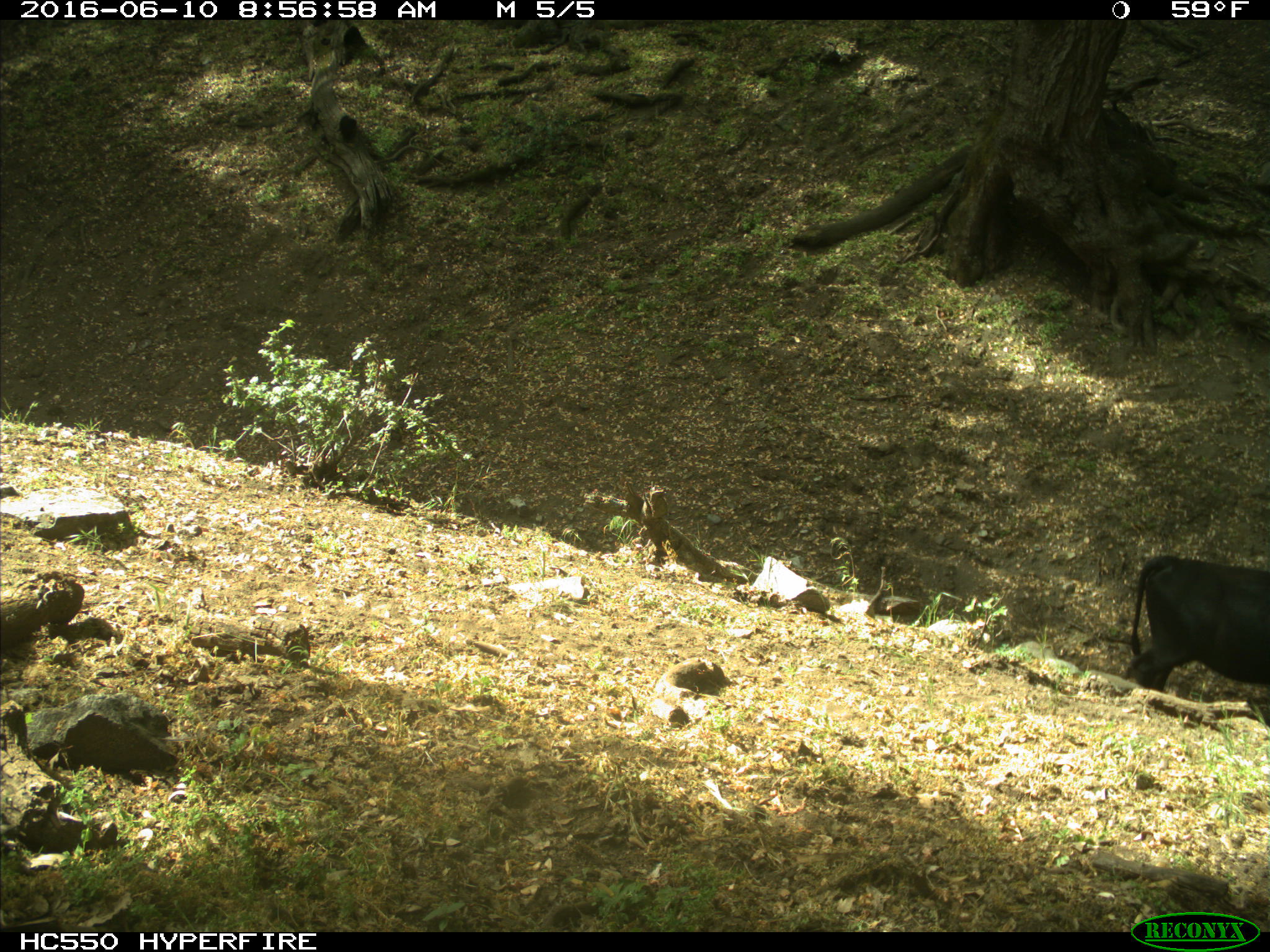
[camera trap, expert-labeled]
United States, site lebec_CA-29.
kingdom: Animalia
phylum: Chordata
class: Mammalia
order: Artiodactyla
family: Bovidae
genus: Bos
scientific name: Bos taurus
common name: domestic cow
Bos taurus (domestic cow).